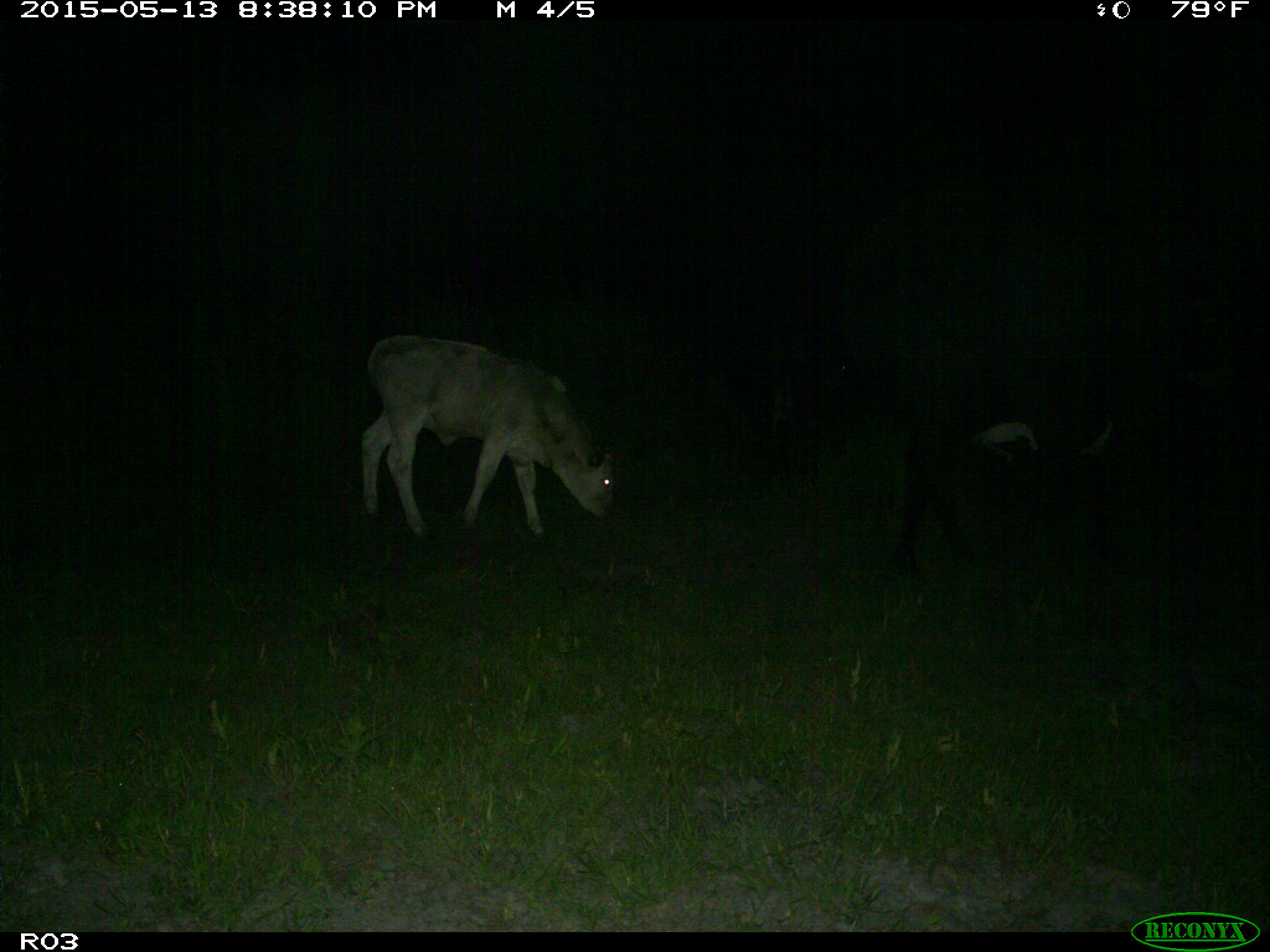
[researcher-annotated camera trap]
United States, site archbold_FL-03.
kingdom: Animalia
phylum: Chordata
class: Mammalia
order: Artiodactyla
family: Bovidae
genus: Bos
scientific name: Bos taurus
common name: domestic cow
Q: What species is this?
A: Bos taurus (domestic cow).